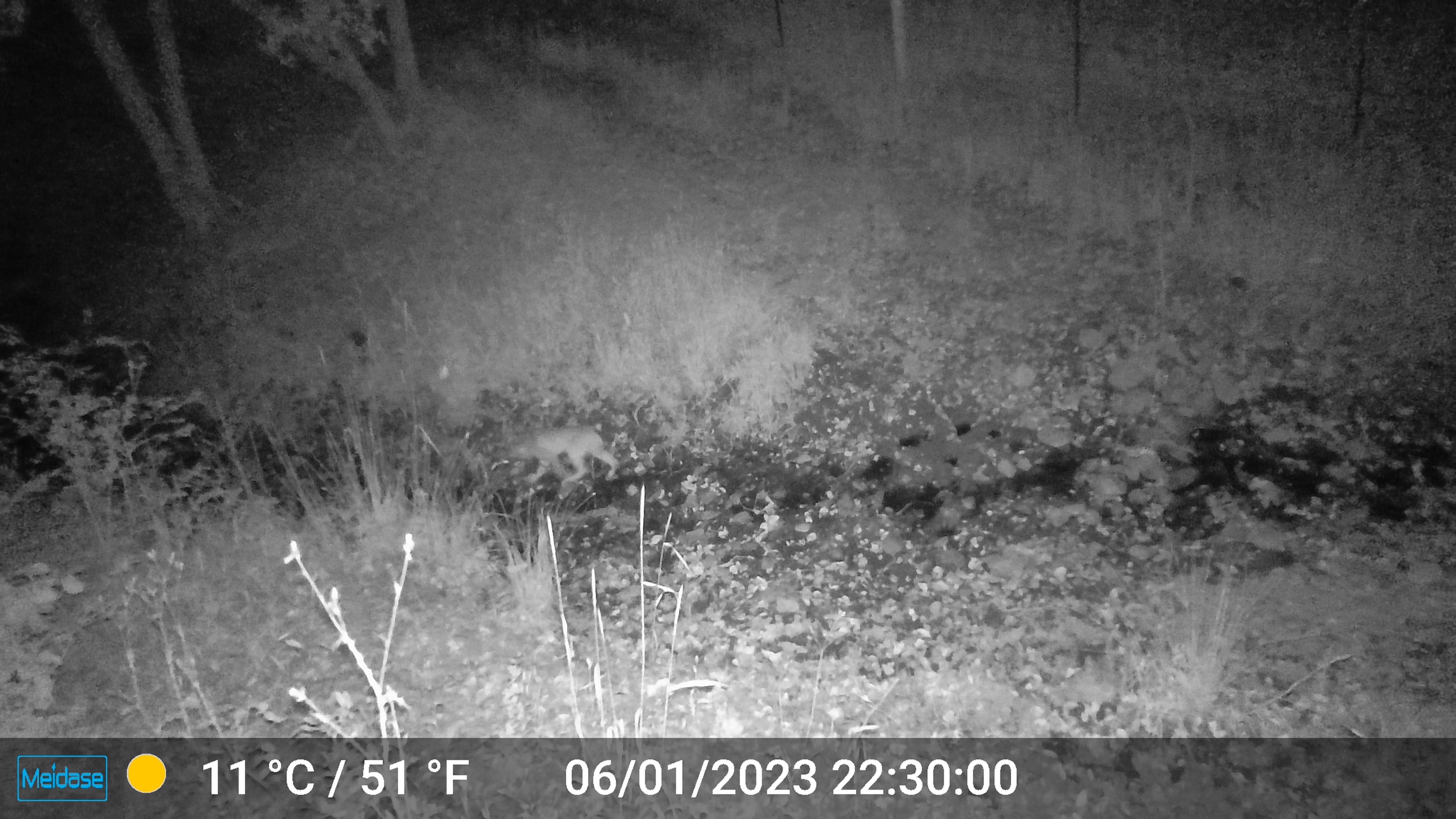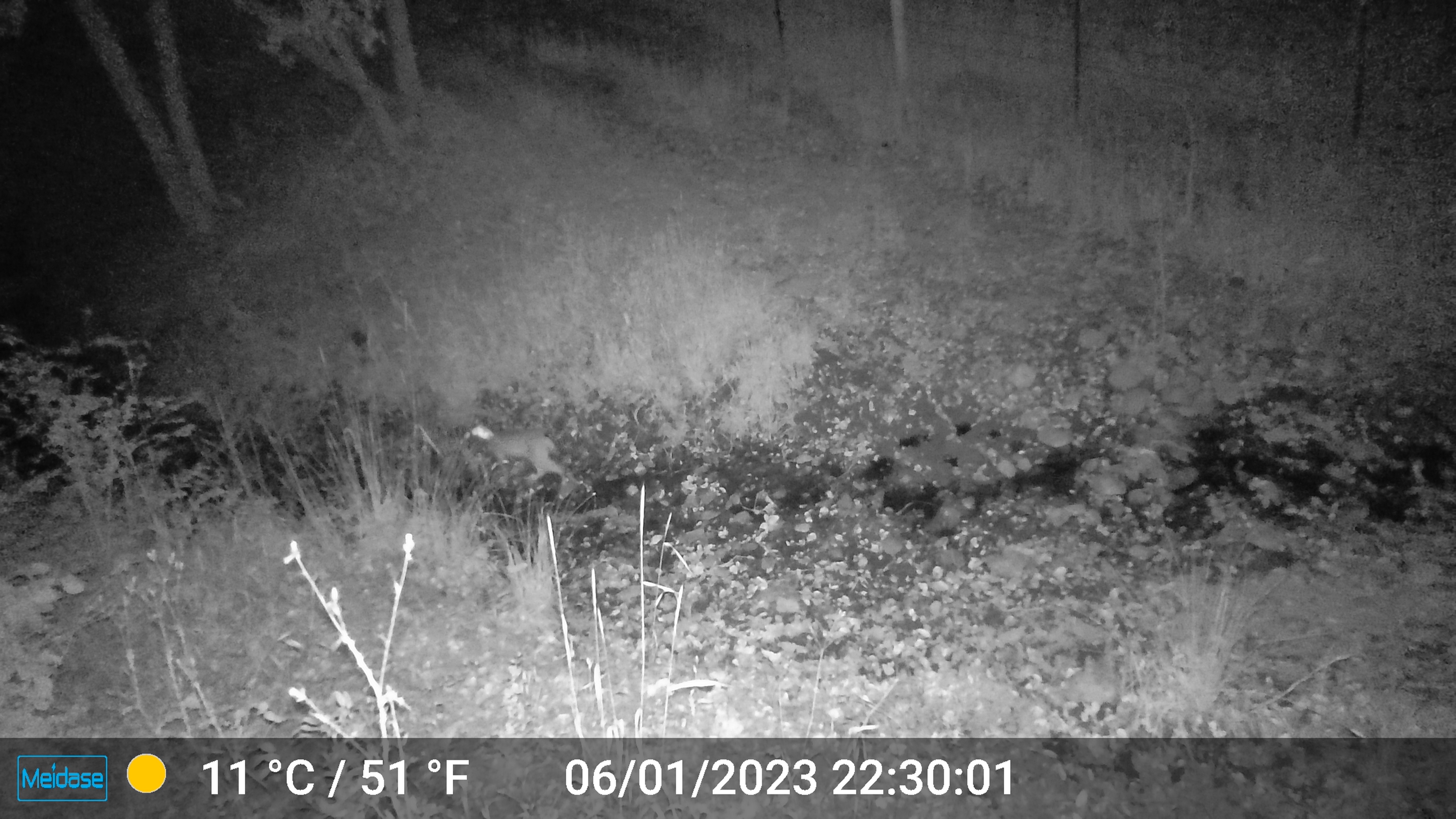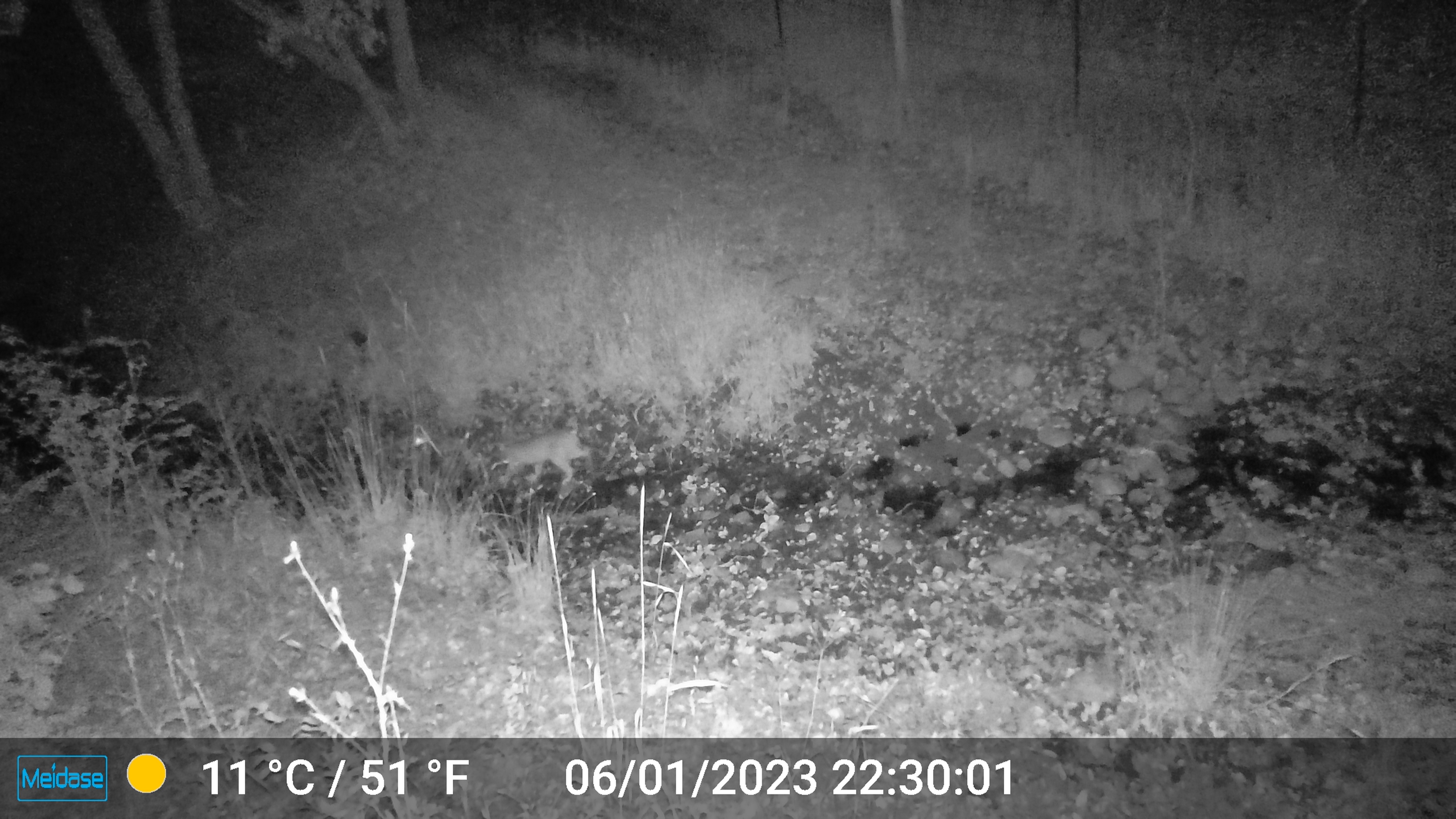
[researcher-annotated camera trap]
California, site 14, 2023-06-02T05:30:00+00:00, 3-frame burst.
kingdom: Animalia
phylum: Chordata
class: Mammalia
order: Carnivora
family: Felidae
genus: Lynx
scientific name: Lynx rufus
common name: bobcat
Bobcat (Lynx rufus).